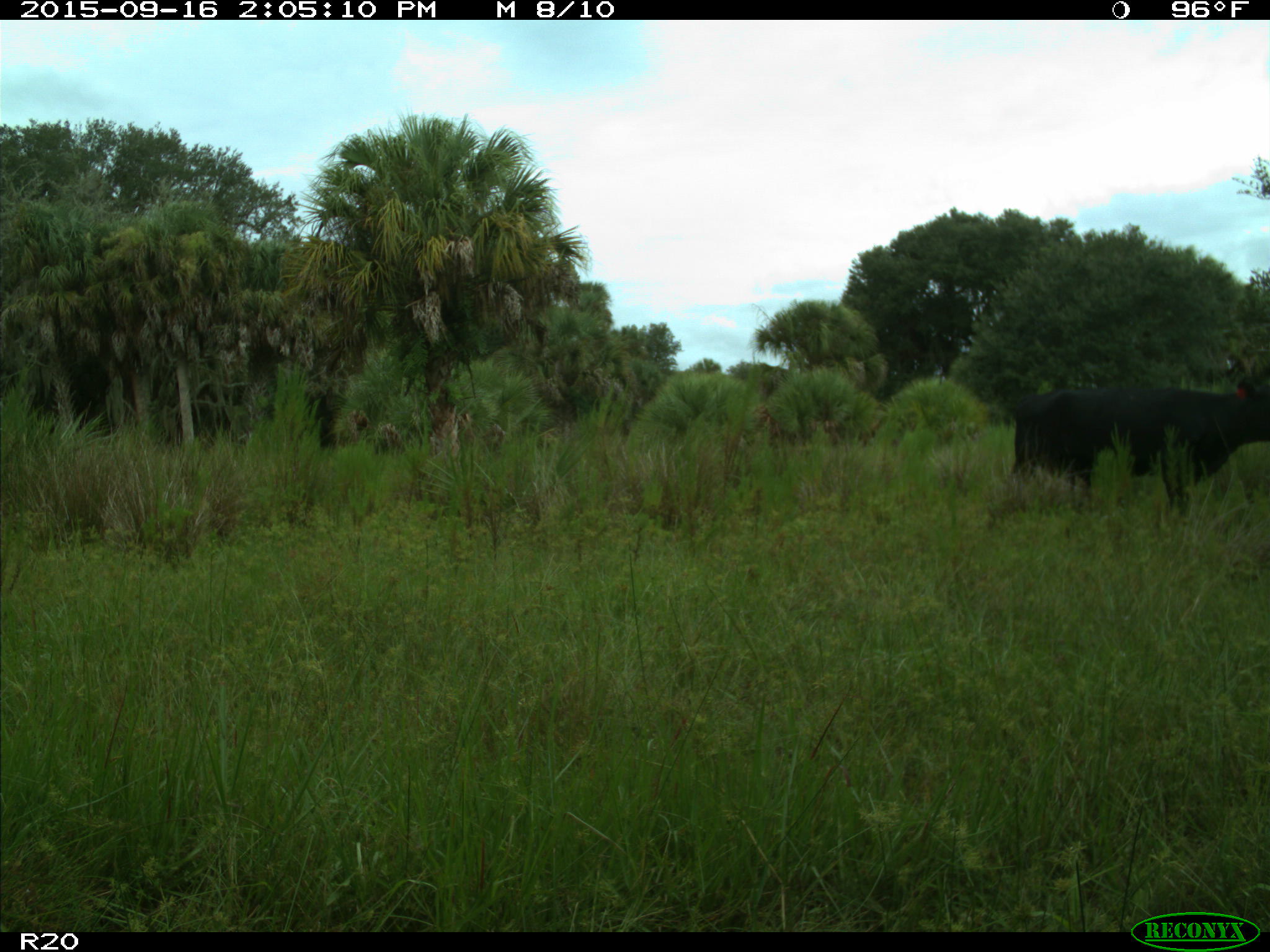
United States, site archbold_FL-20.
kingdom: Animalia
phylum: Chordata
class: Mammalia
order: Artiodactyla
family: Bovidae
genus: Bos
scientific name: Bos taurus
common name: domestic cow